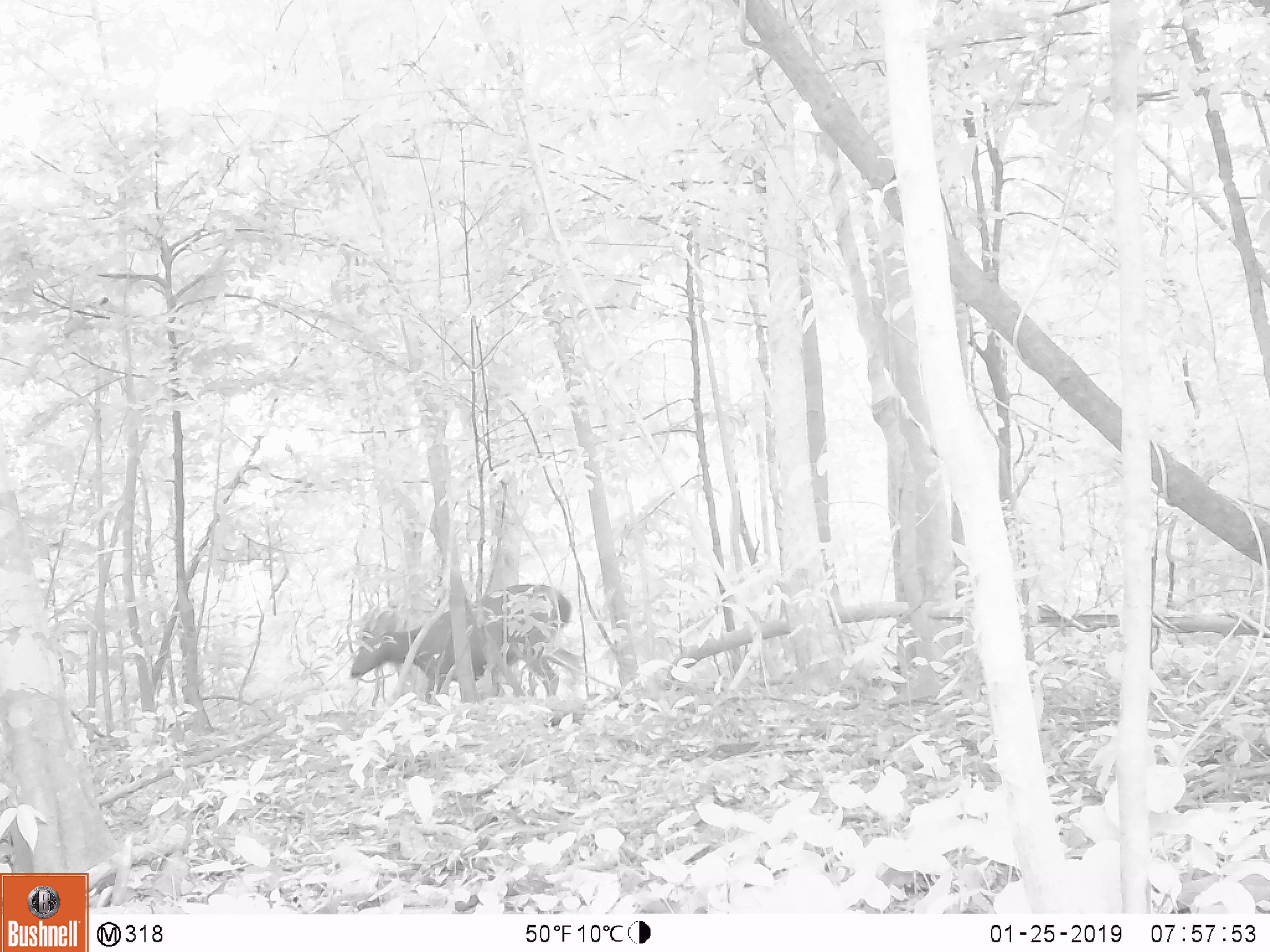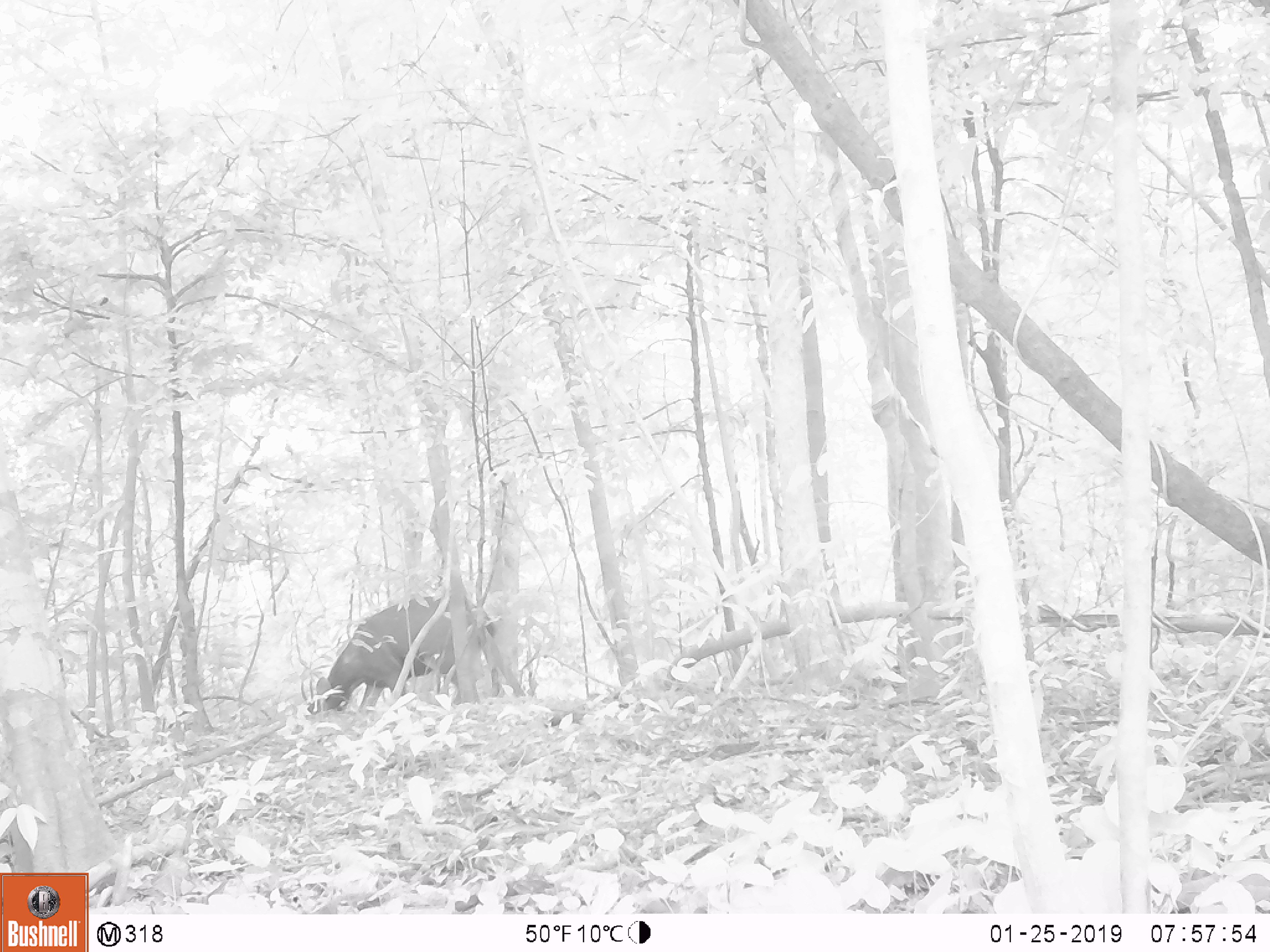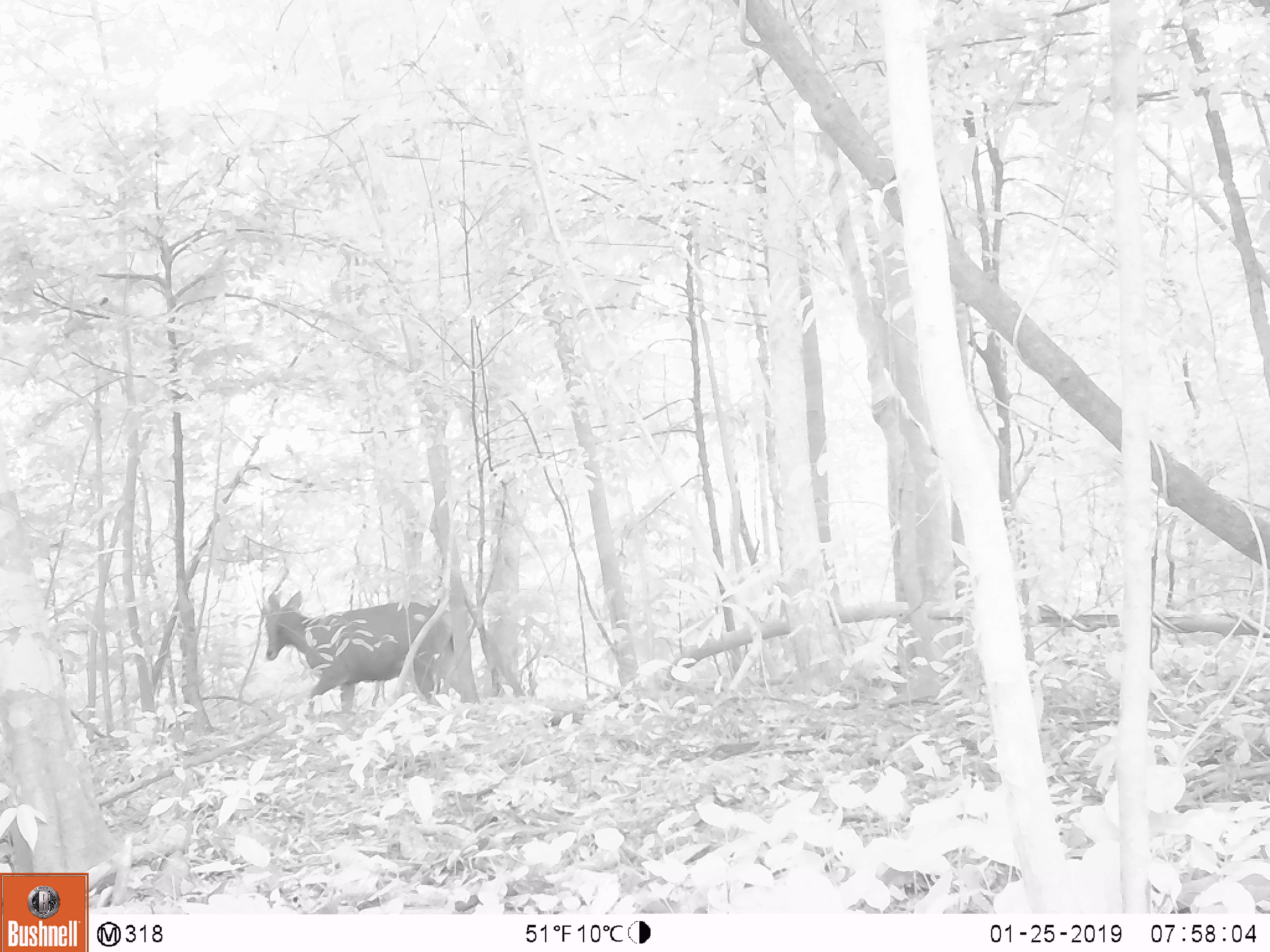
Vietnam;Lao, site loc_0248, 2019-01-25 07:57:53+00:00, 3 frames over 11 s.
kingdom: Animalia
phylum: Chordata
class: Mammalia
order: Artiodactyla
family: Cervidae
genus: Rusa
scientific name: Rusa unicolor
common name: sambar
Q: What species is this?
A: Sambar (Rusa unicolor).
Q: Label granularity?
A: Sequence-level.